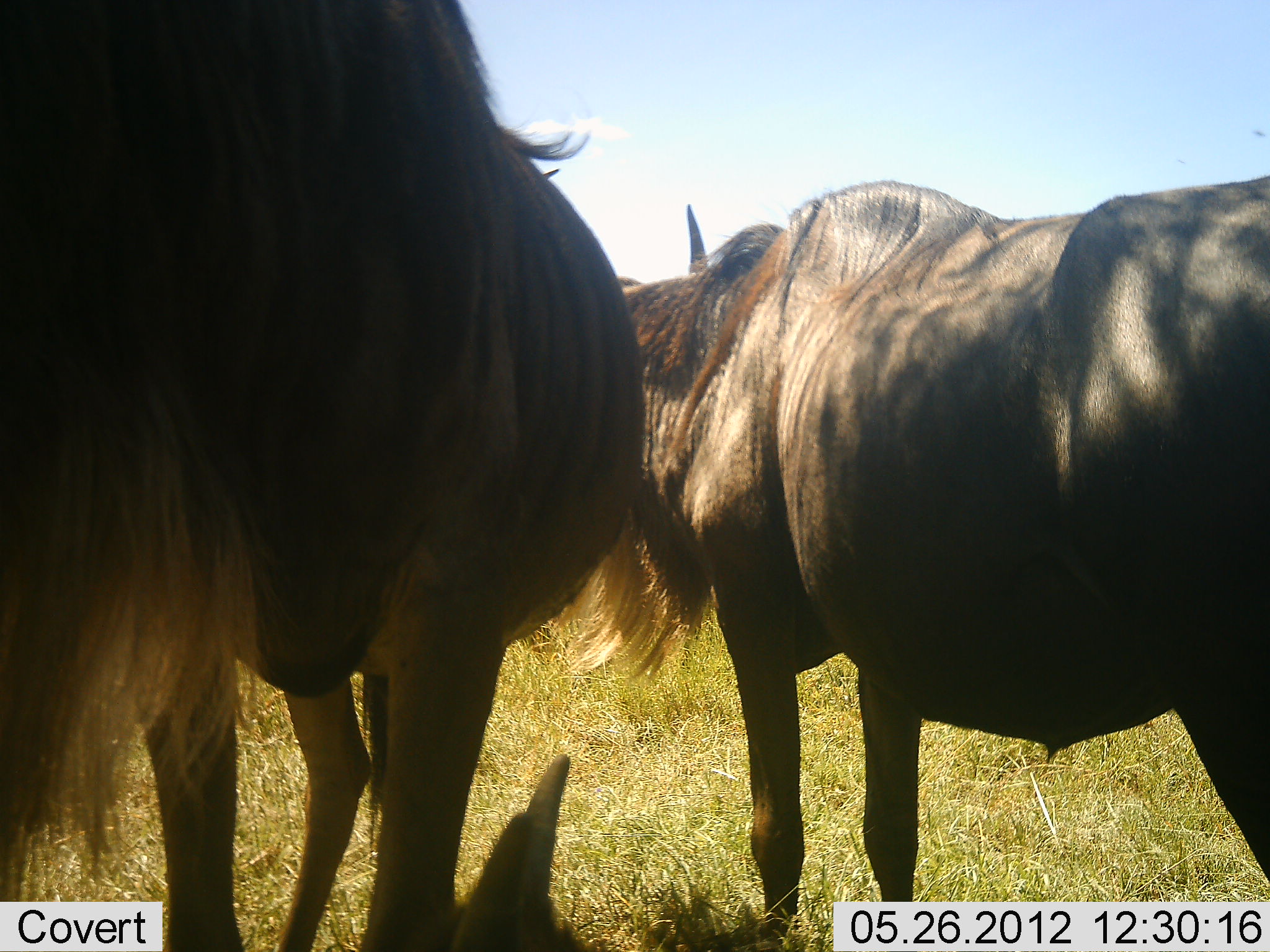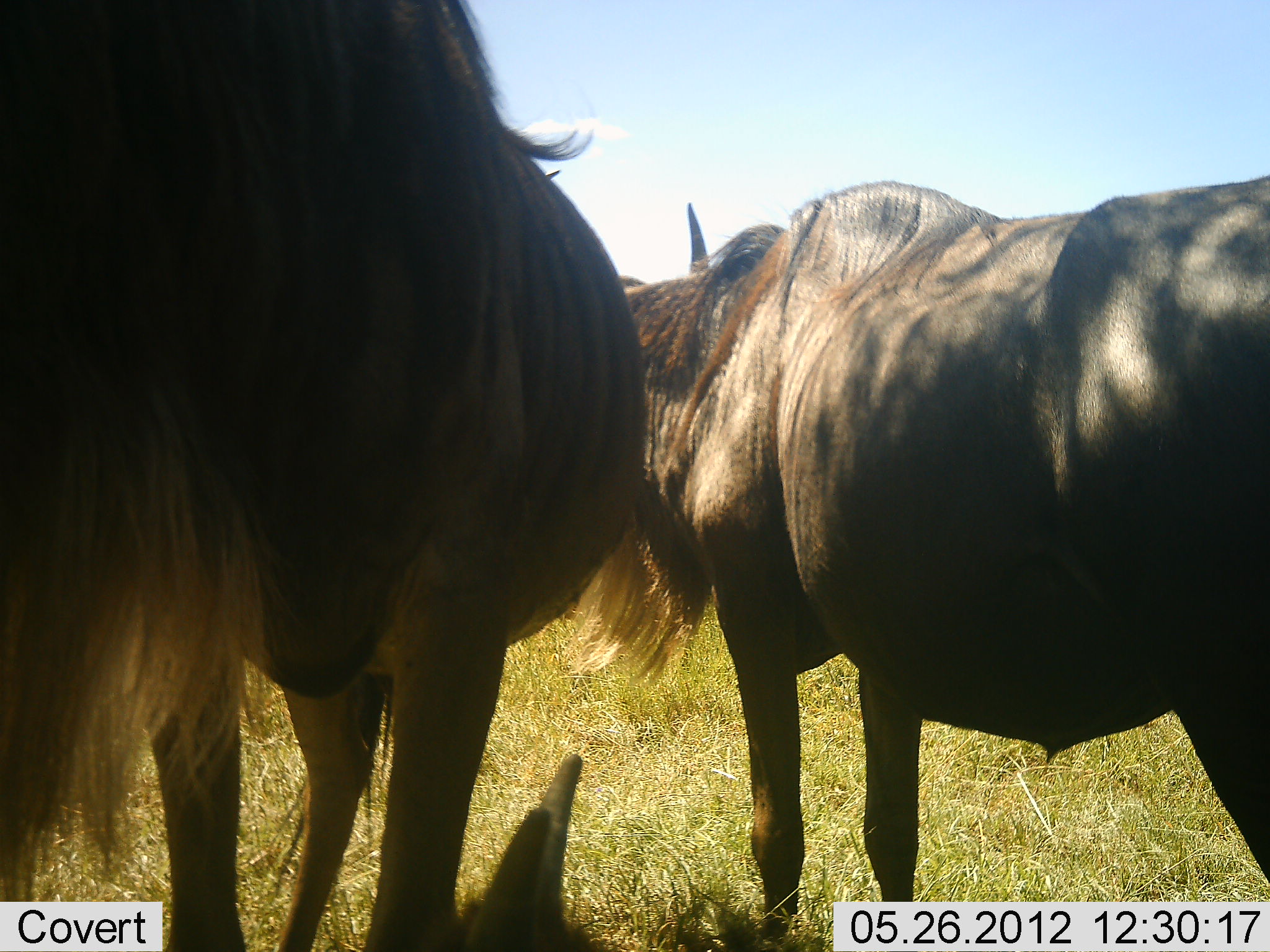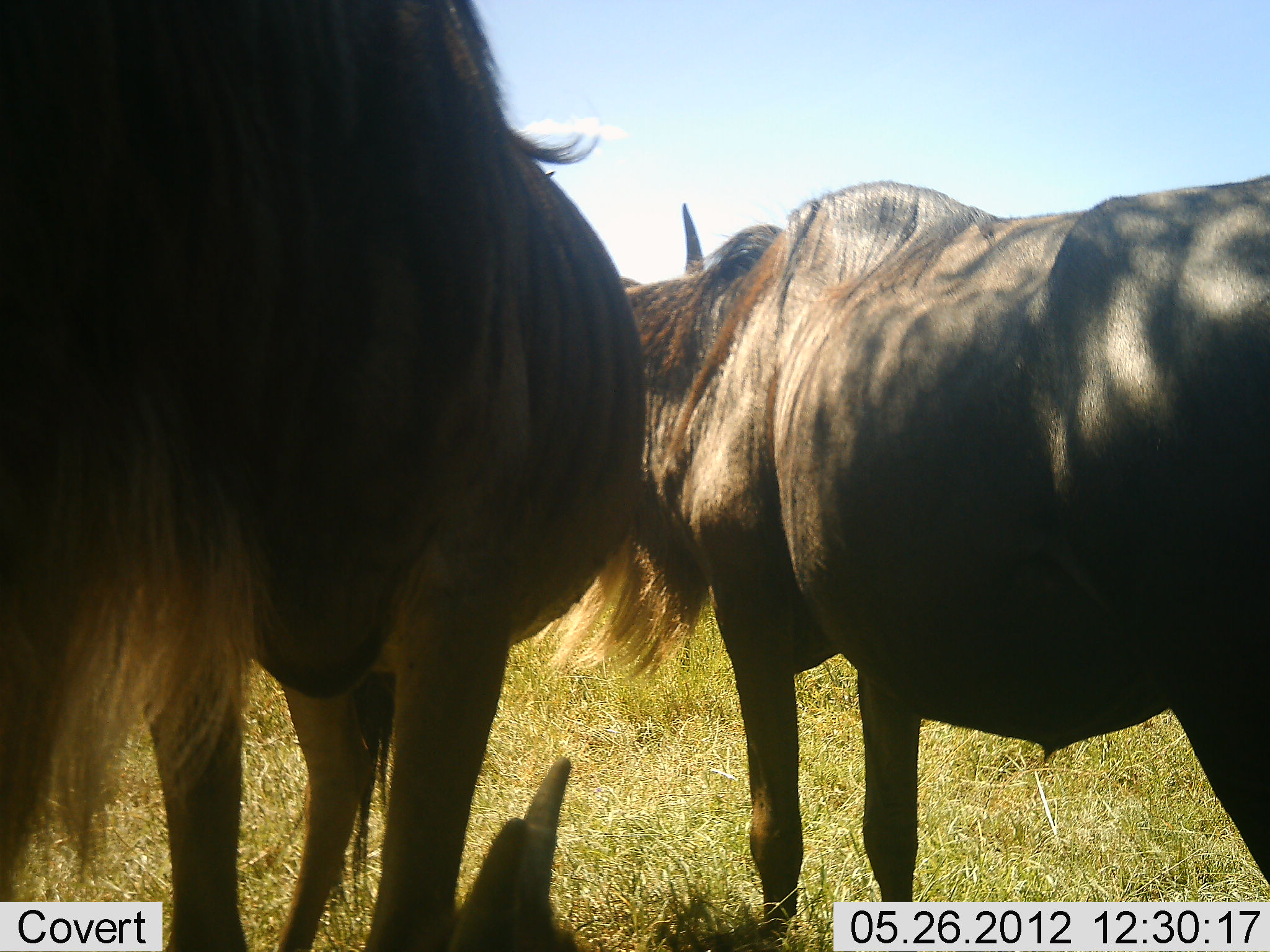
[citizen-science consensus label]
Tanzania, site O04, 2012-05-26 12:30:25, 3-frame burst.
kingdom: Animalia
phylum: Chordata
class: Mammalia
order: Artiodactyla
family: Bovidae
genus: Connochaetes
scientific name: Connochaetes taurinus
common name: blue wildebeest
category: wildebeest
Wildebeest (blue wildebeest) (Connochaetes taurinus), count 3. Behavior (volunteer vote fractions): standing 80%, resting 100%, moving 0%, interacting 0%. Young present (vote fraction): 0%. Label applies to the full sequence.